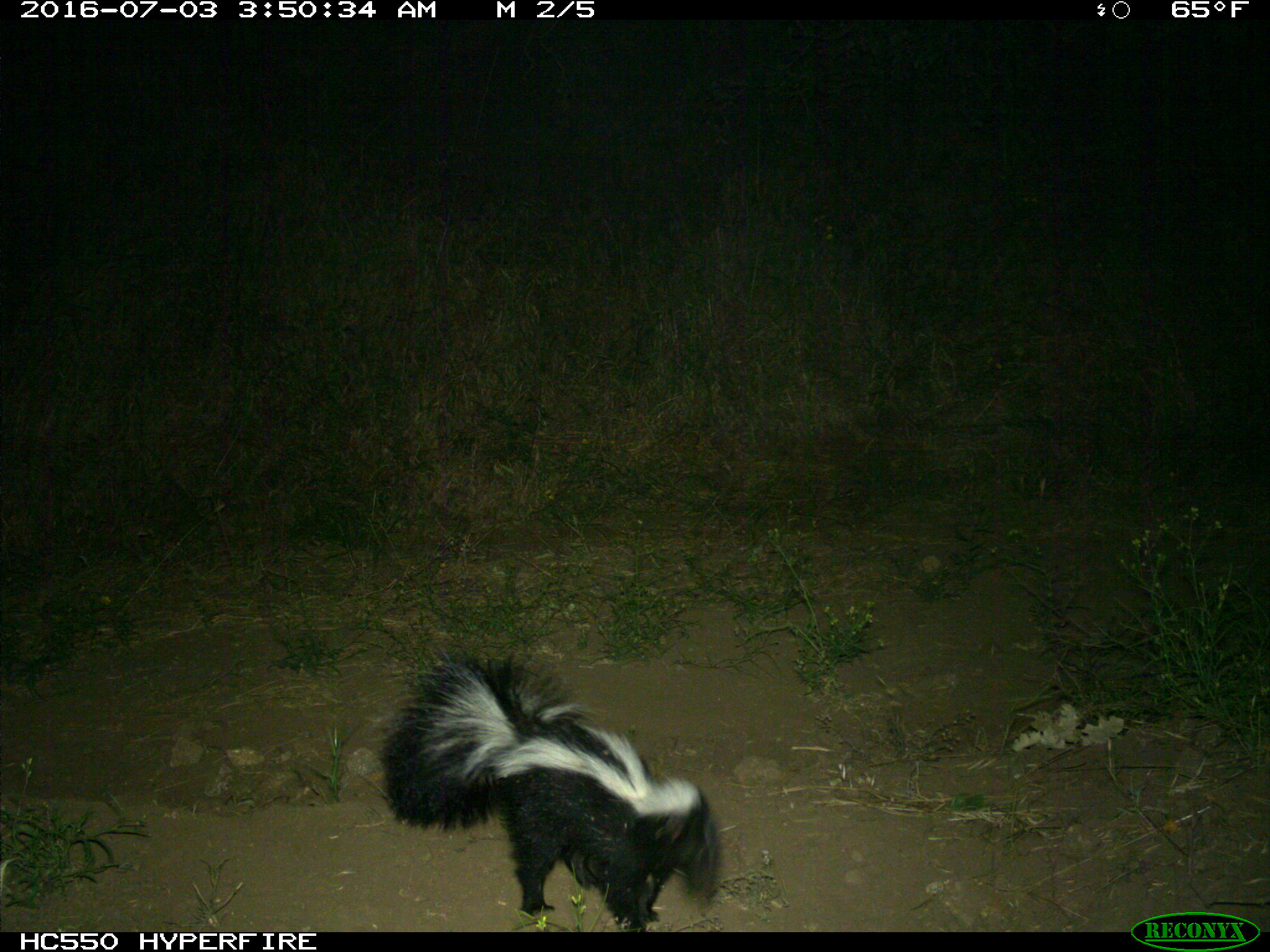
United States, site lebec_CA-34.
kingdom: Animalia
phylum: Chordata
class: Mammalia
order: Carnivora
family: Mephitidae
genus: Mephitis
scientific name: Mephitis mephitis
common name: striped skunk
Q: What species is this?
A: Mephitis mephitis (striped skunk).